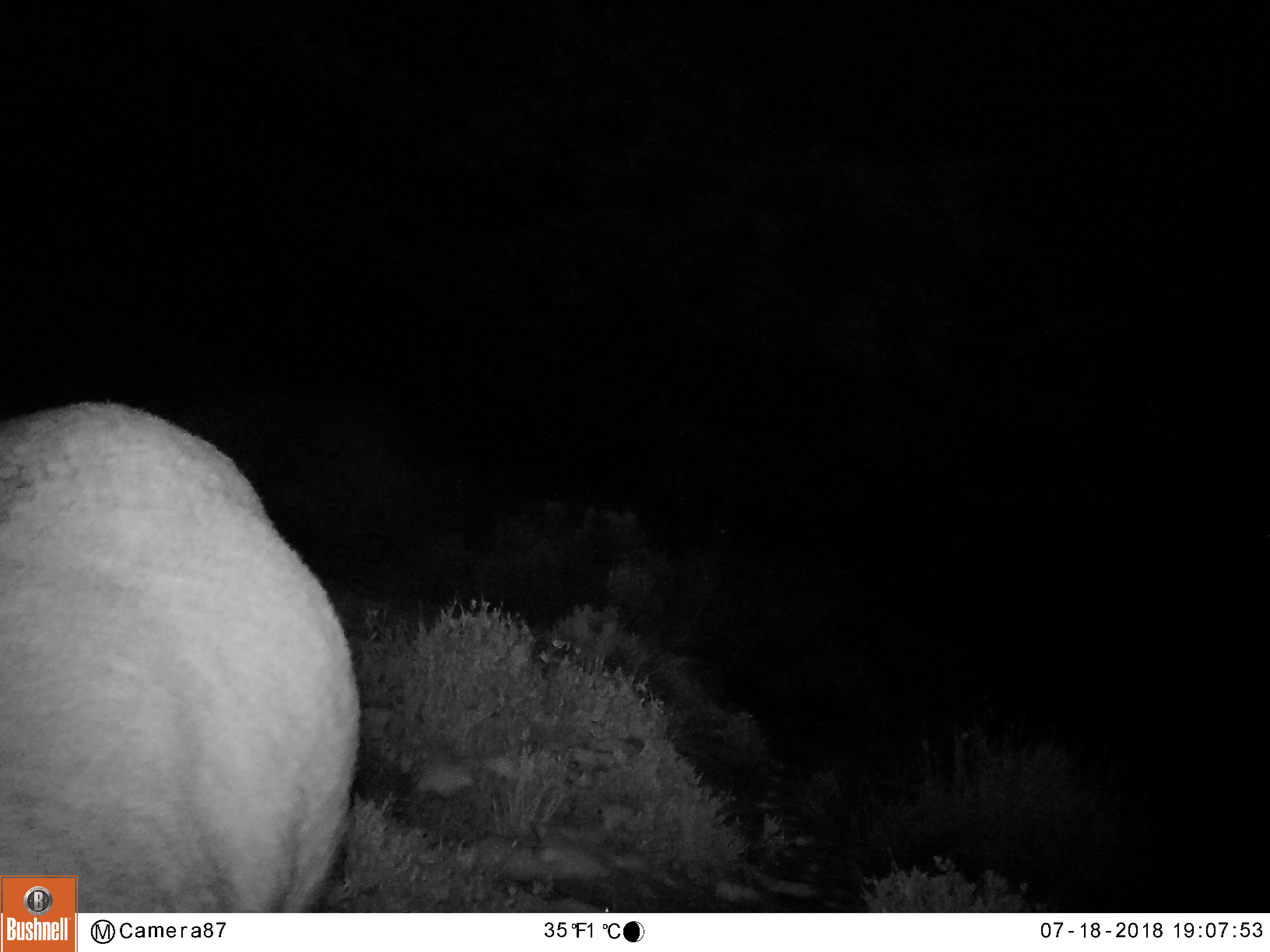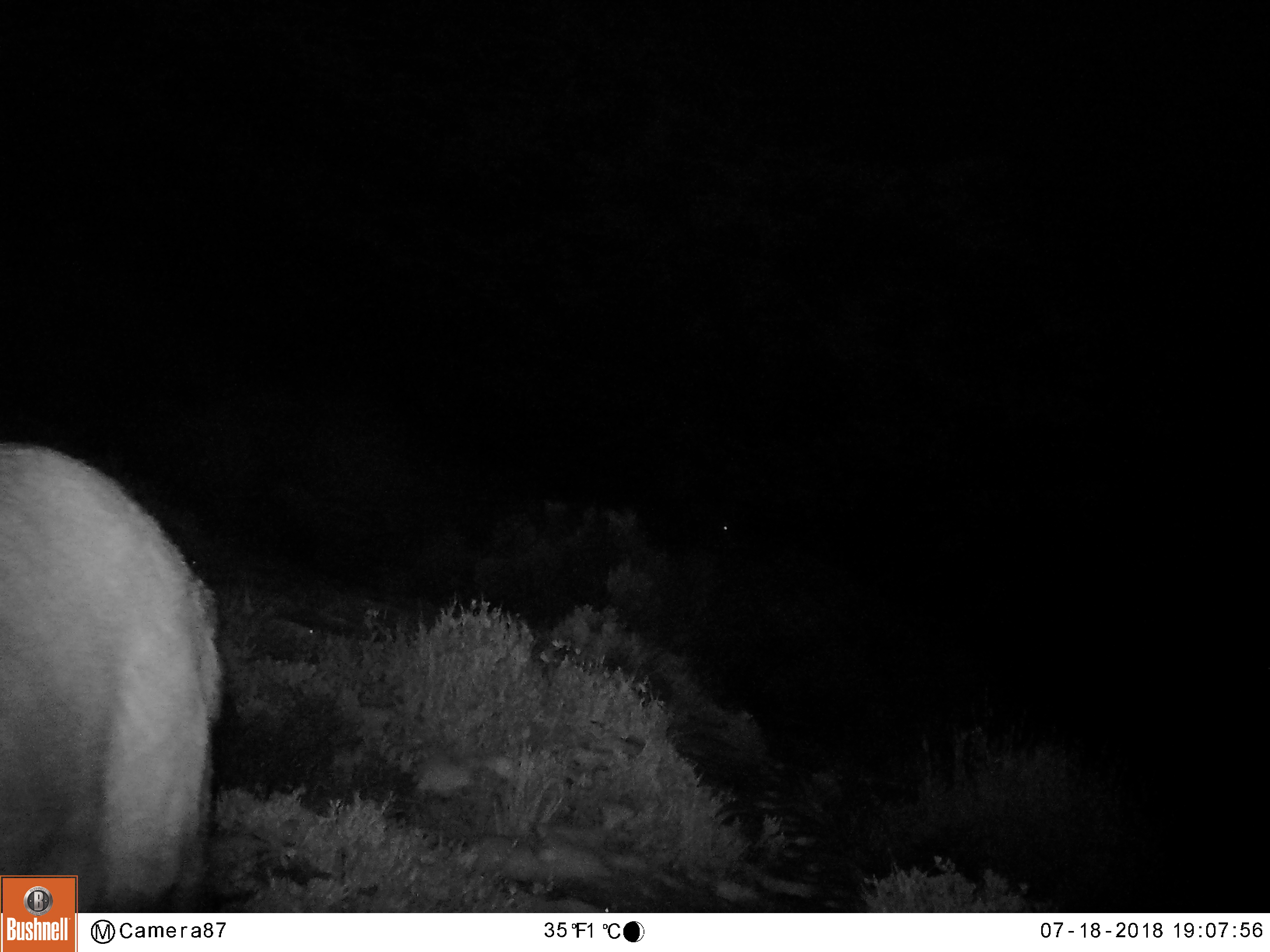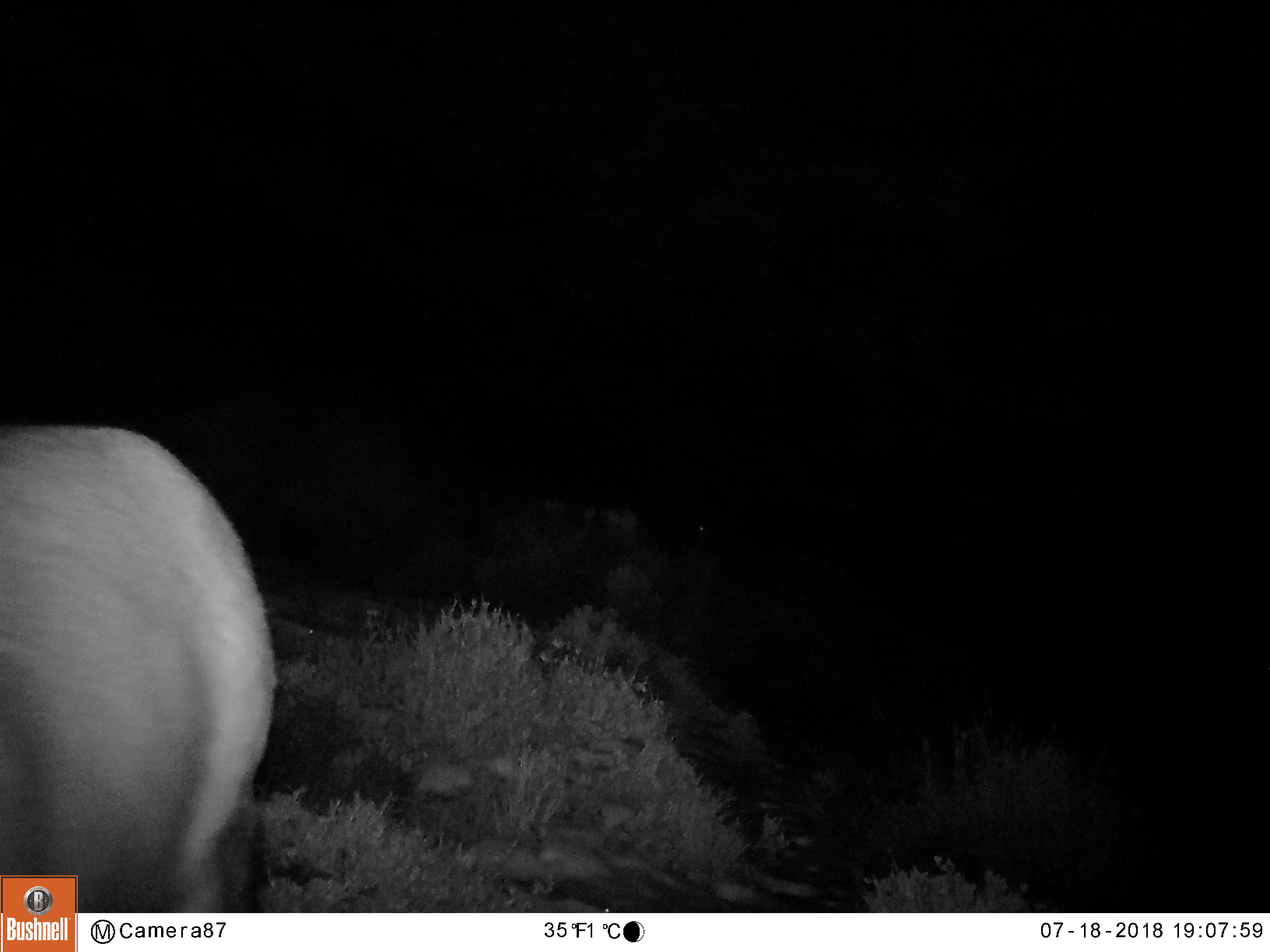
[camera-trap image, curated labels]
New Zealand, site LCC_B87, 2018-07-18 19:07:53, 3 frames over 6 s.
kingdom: Animalia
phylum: Chordata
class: Mammalia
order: Artiodactyla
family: Cervidae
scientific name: Cervidae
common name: deer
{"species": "deer (Cervidae)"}